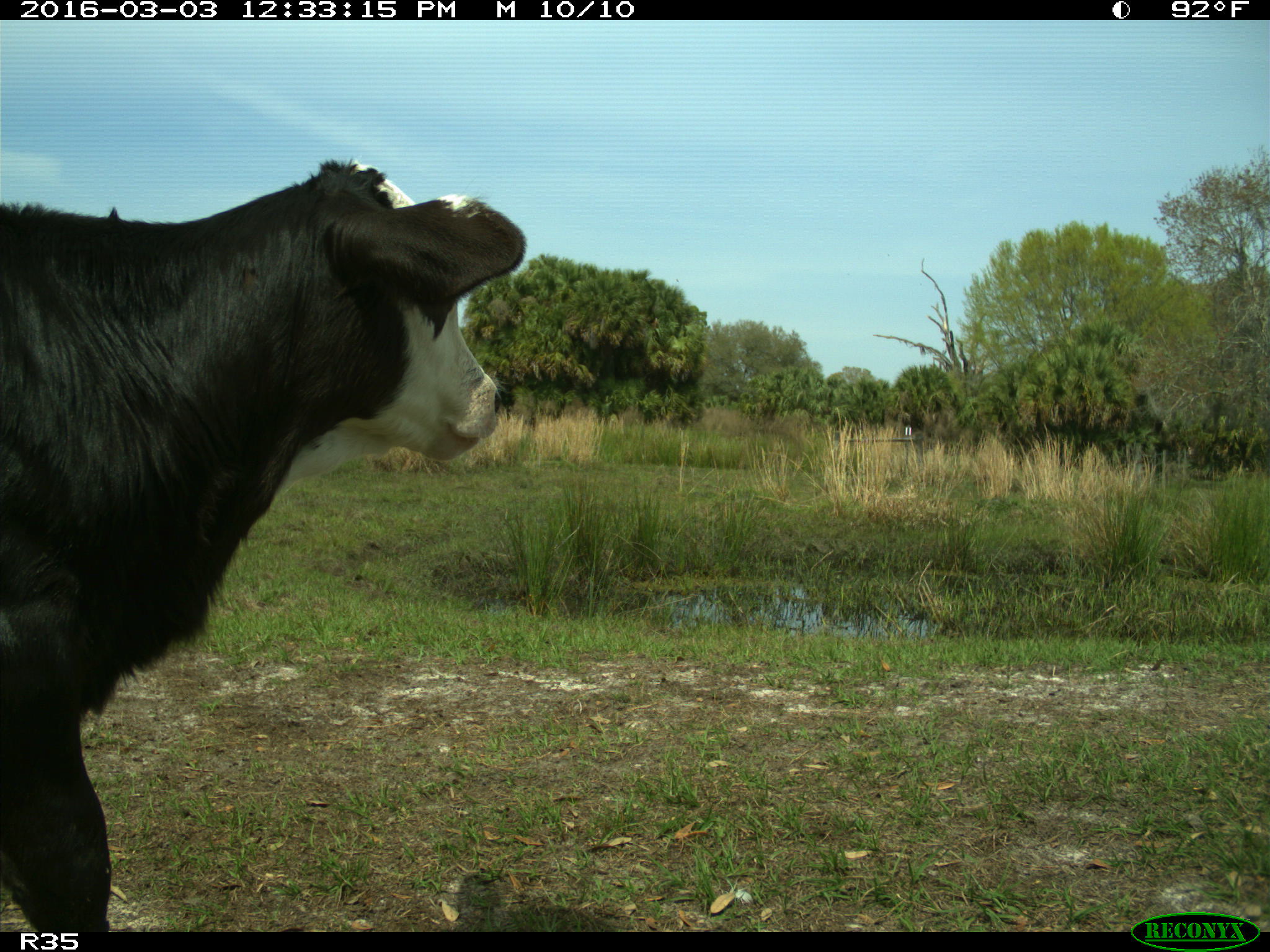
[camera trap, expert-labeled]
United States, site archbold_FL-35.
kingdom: Animalia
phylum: Chordata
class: Mammalia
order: Artiodactyla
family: Bovidae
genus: Bos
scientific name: Bos taurus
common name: domestic cow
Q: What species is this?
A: Bos taurus (domestic cow).